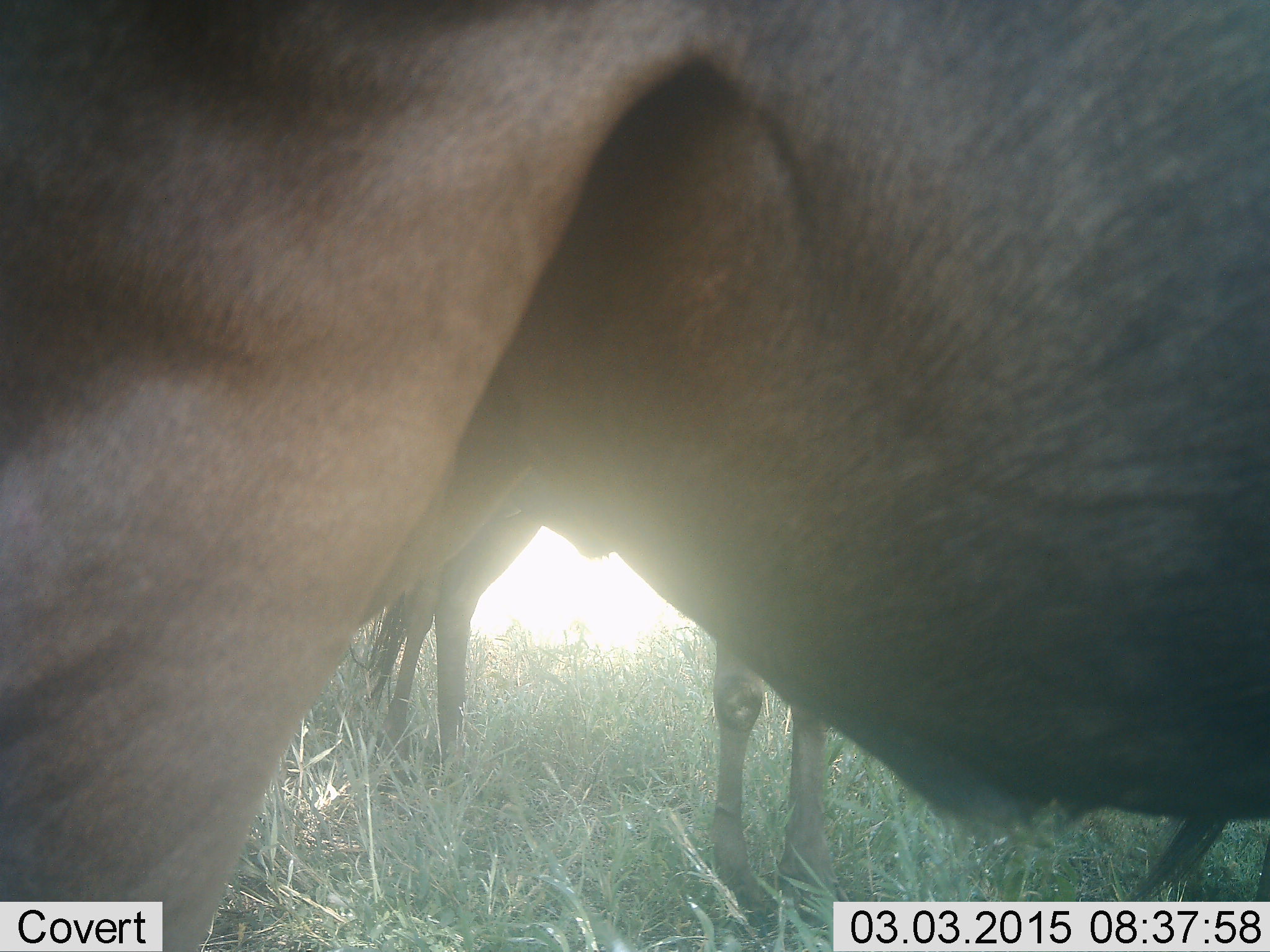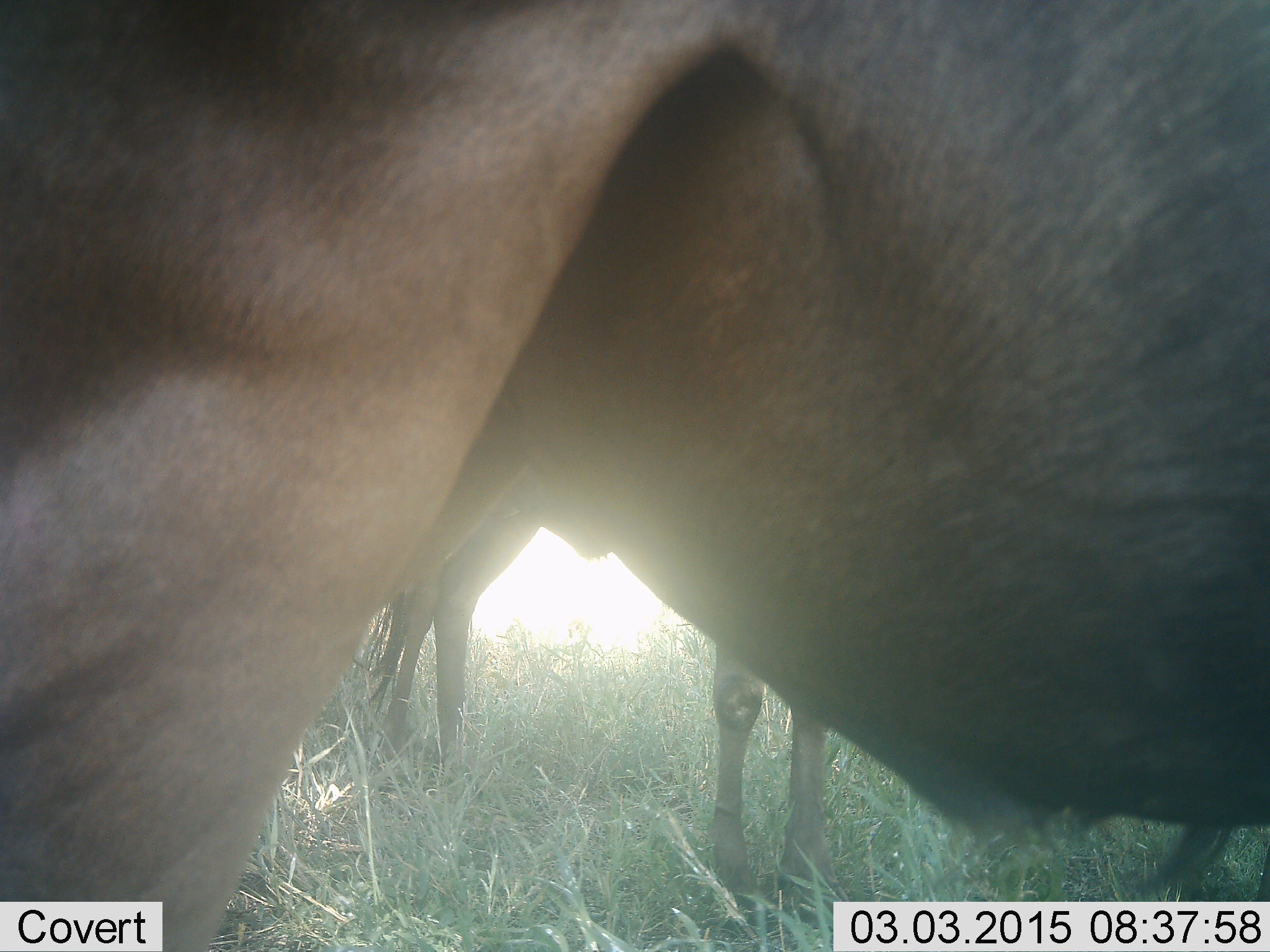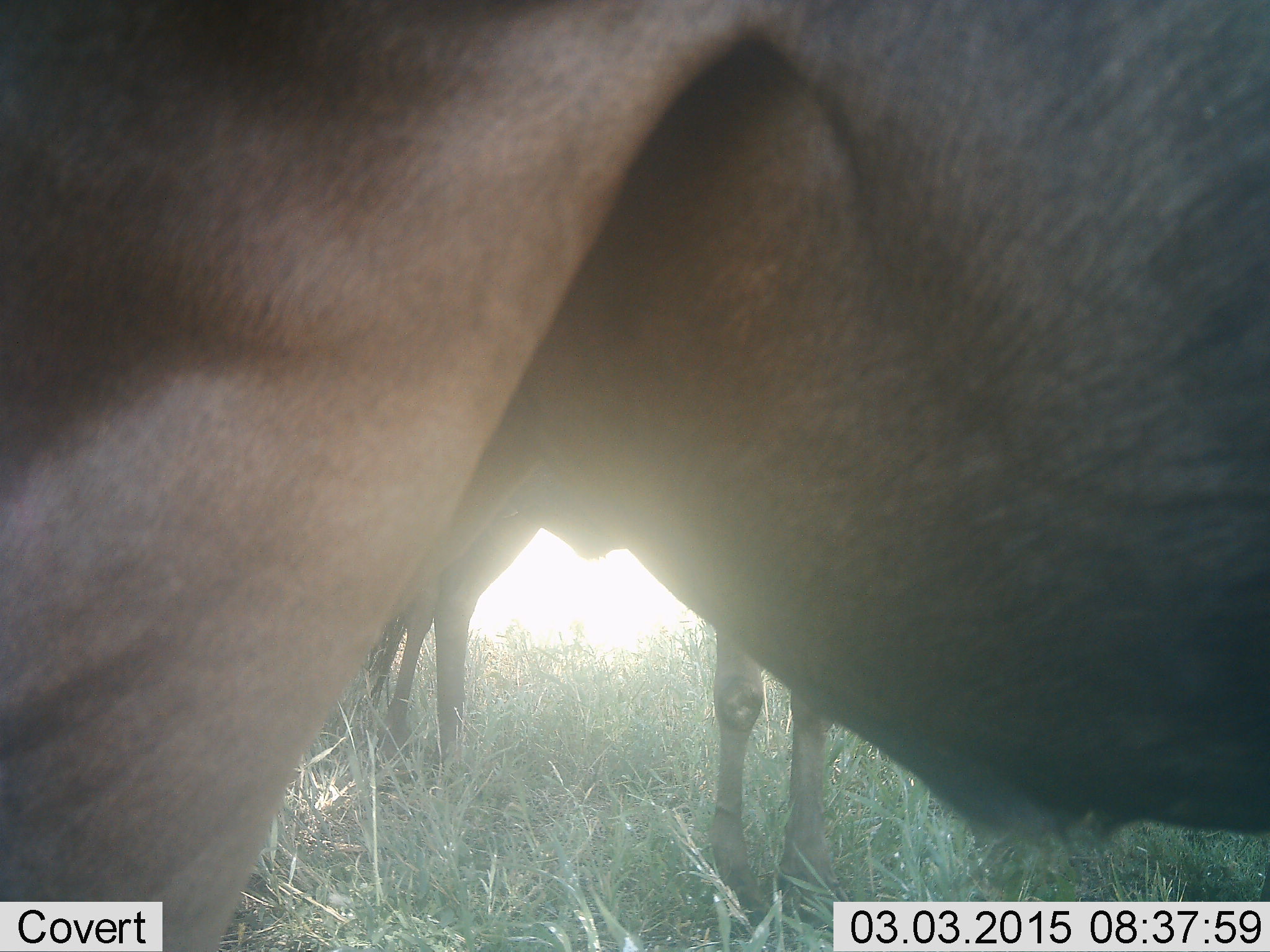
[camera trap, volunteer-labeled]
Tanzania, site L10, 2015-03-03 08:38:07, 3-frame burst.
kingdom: Animalia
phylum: Chordata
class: Mammalia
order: Artiodactyla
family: Bovidae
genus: Connochaetes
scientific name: Connochaetes taurinus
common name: blue wildebeest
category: wildebeest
Wildebeest (blue wildebeest) (Connochaetes taurinus), count 2. Behavior (volunteer vote fractions): standing 100%, resting 0%, moving 0%, interacting 0%. Young present (vote fraction): 0%. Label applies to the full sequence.